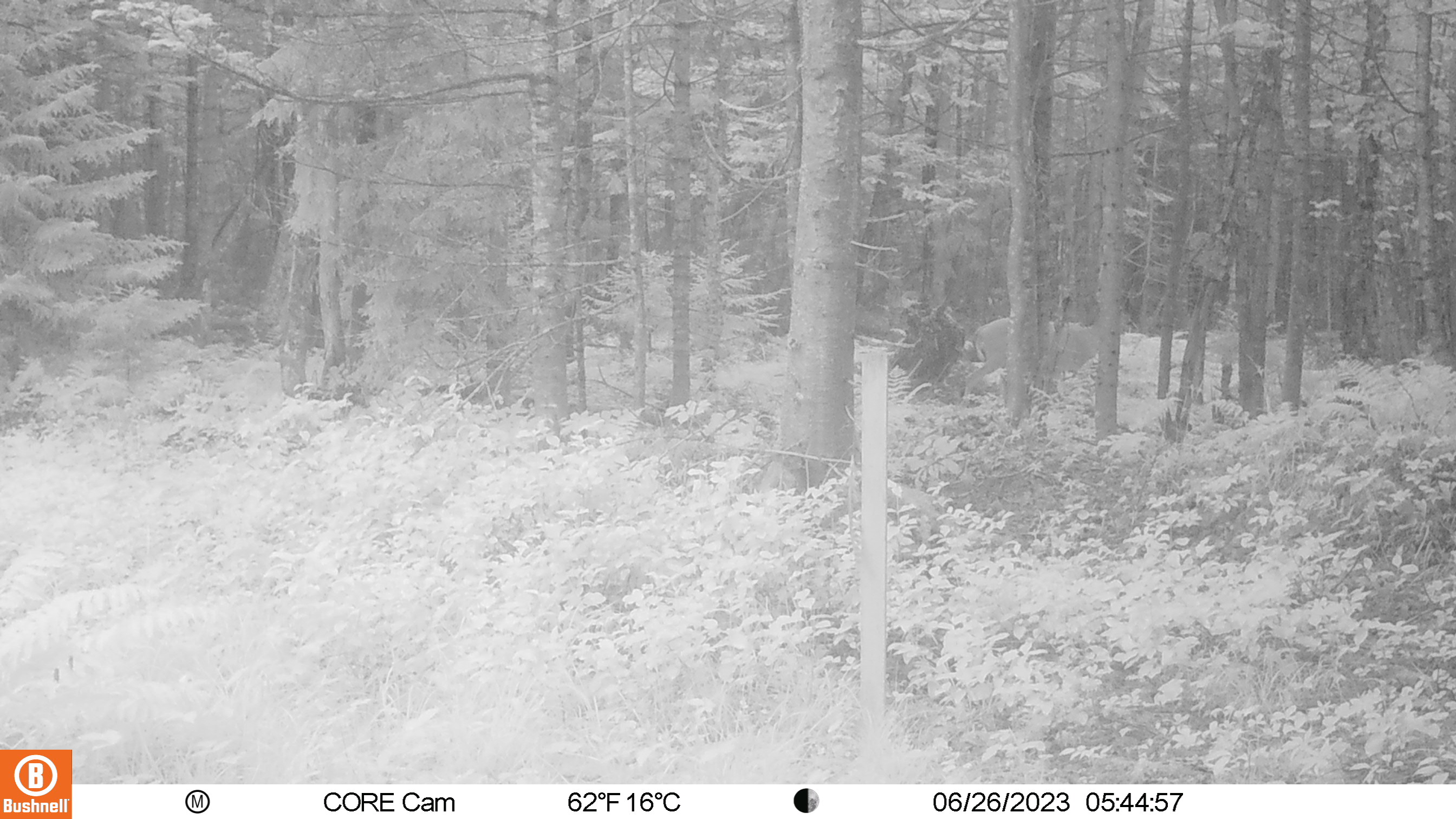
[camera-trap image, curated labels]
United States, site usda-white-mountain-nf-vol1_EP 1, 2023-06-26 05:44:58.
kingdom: Animalia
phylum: Chordata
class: Mammalia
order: Artiodactyla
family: Cervidae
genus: Odocoileus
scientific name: Odocoileus virginianus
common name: white-tailed deer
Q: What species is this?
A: White-tailed deer (Odocoileus virginianus).